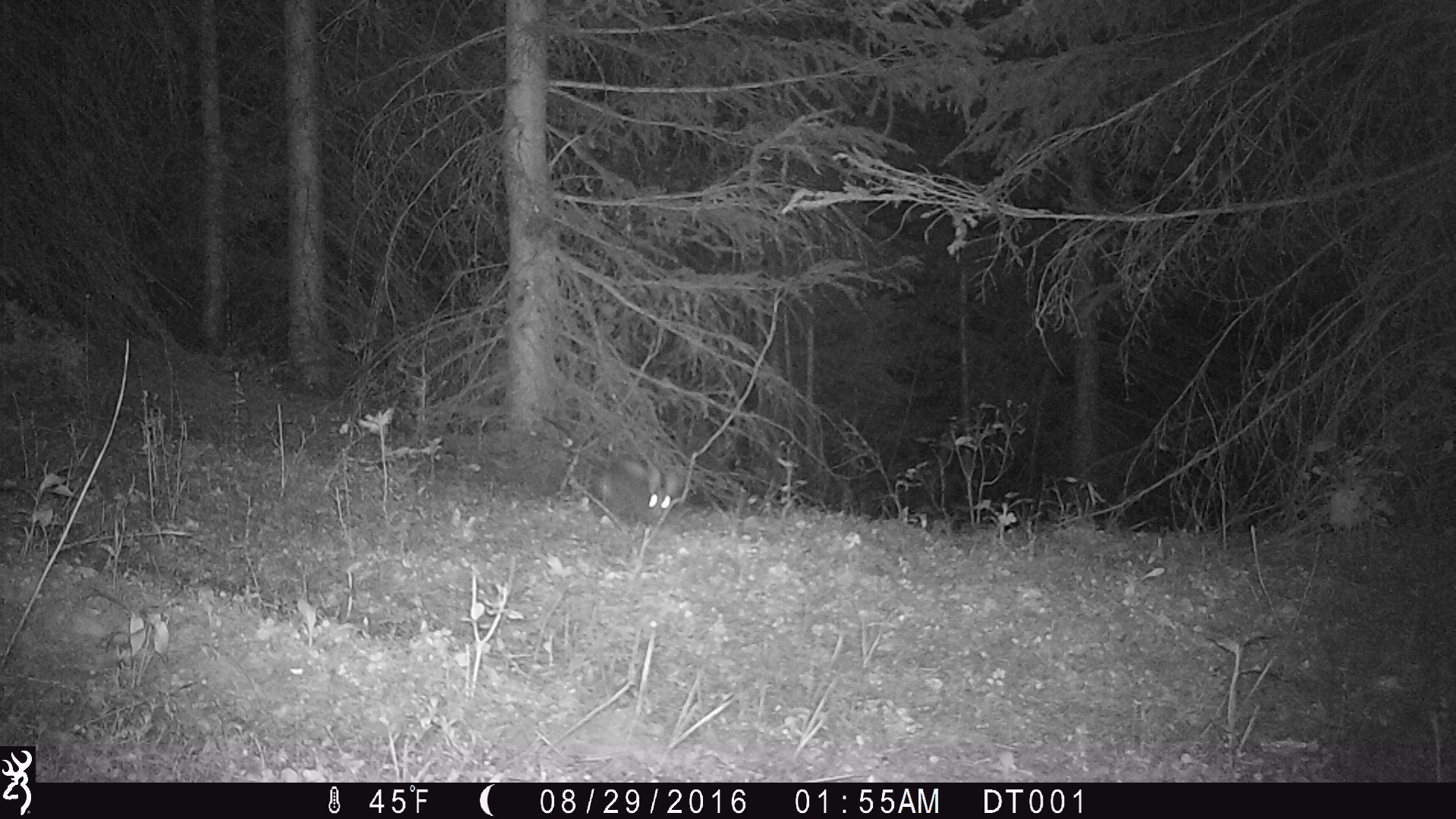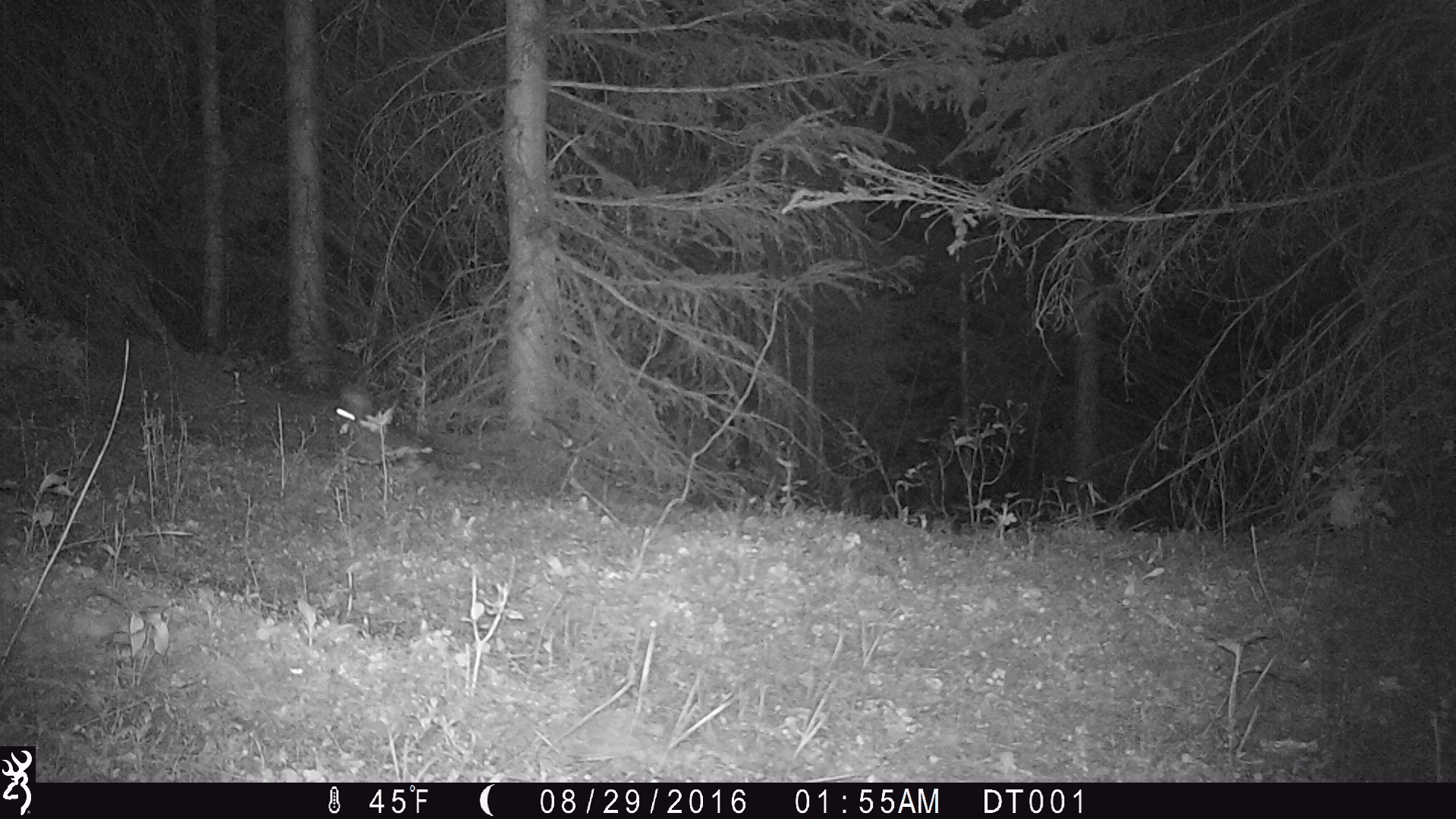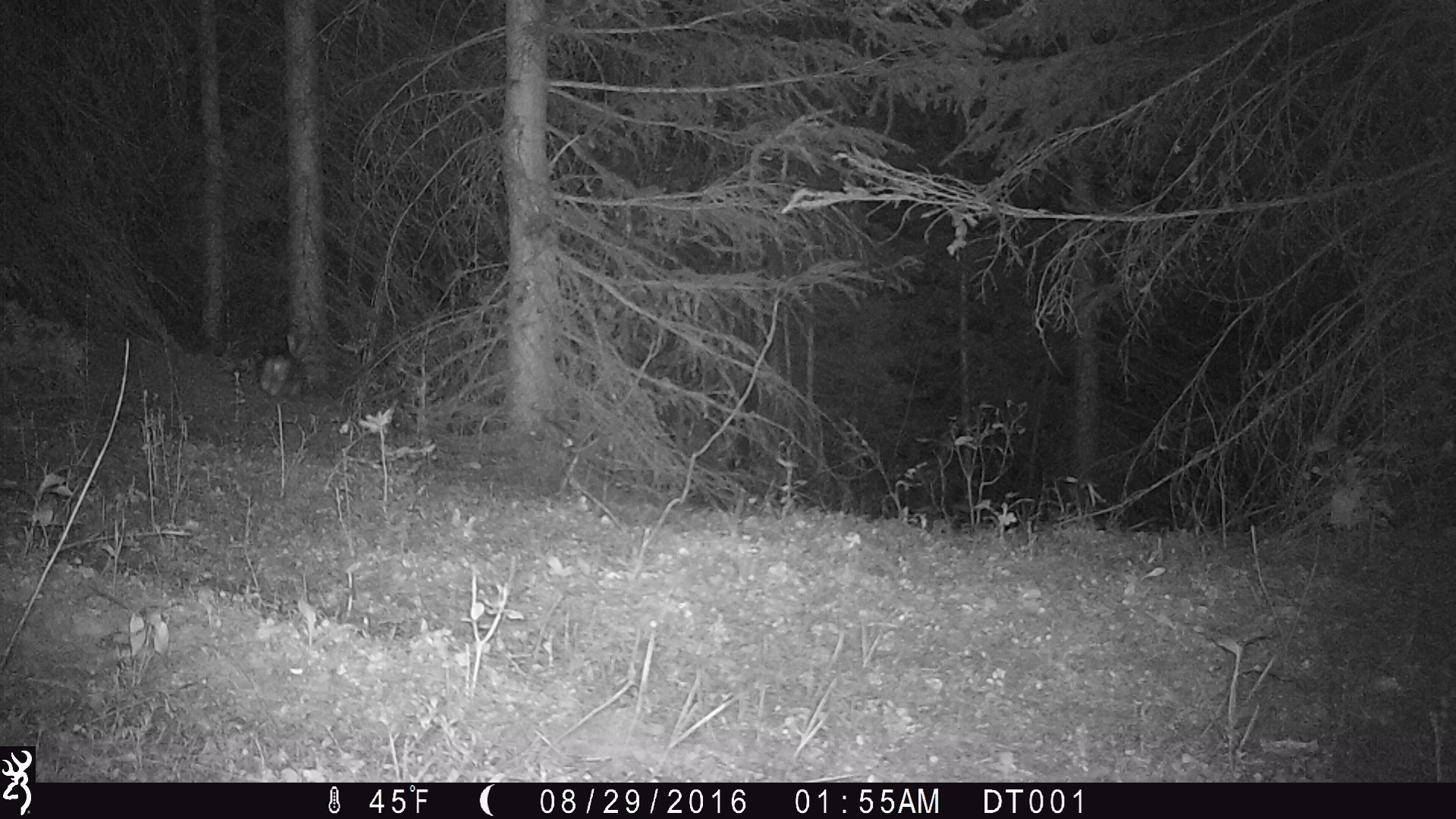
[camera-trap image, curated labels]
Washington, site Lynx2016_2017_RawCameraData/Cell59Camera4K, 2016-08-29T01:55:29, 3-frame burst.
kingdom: Animalia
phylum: Chordata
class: Mammalia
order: Lagomorpha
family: Leporidae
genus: Lepus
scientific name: Lepus americanus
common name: snowshoe hare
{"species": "Lepus americanus (snowshoe hare)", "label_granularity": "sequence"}